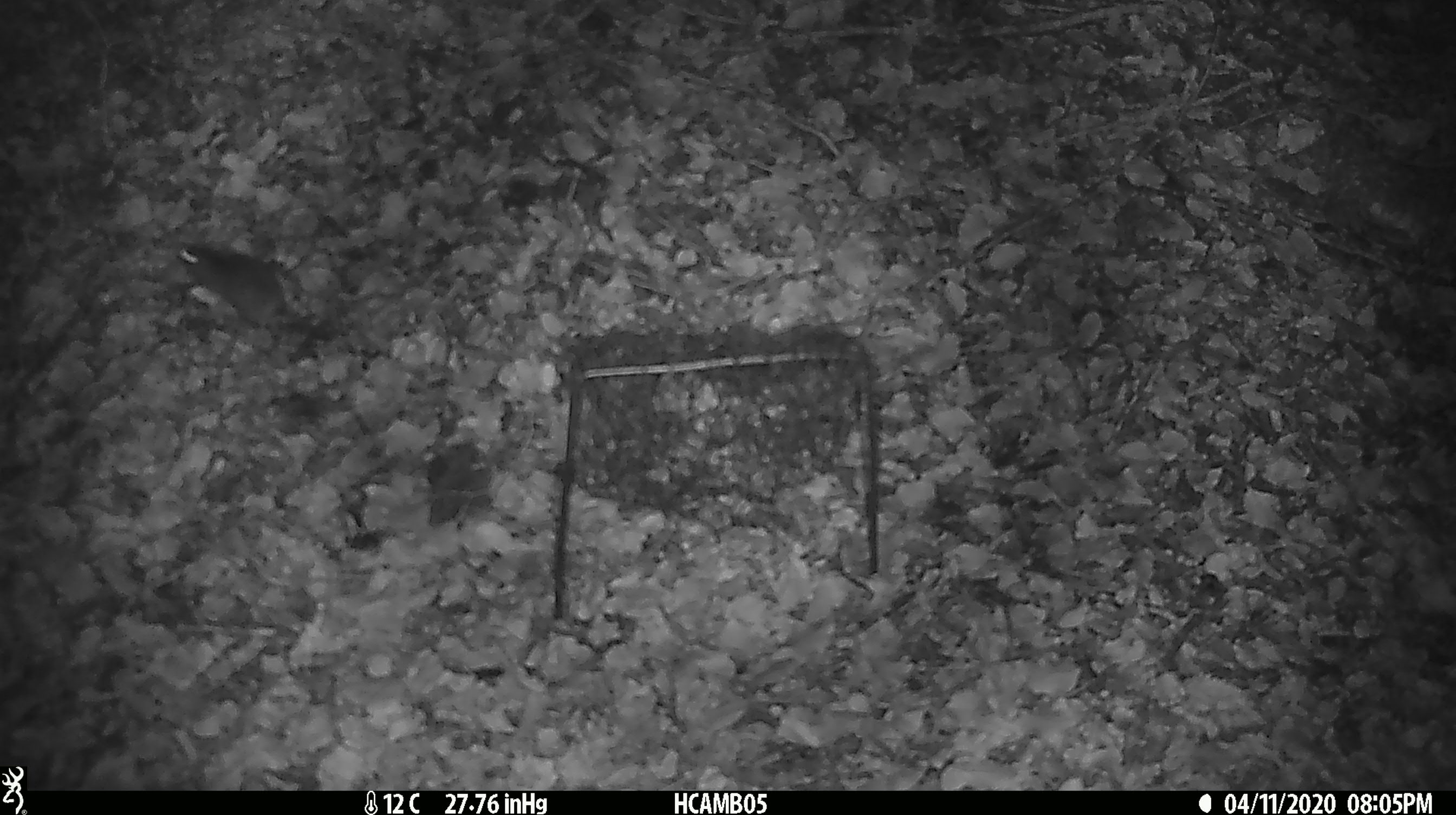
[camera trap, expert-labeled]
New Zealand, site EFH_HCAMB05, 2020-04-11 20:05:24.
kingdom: Animalia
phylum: Chordata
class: Mammalia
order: Rodentia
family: Muridae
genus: Mus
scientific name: Mus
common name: mouse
Mouse (Mus).